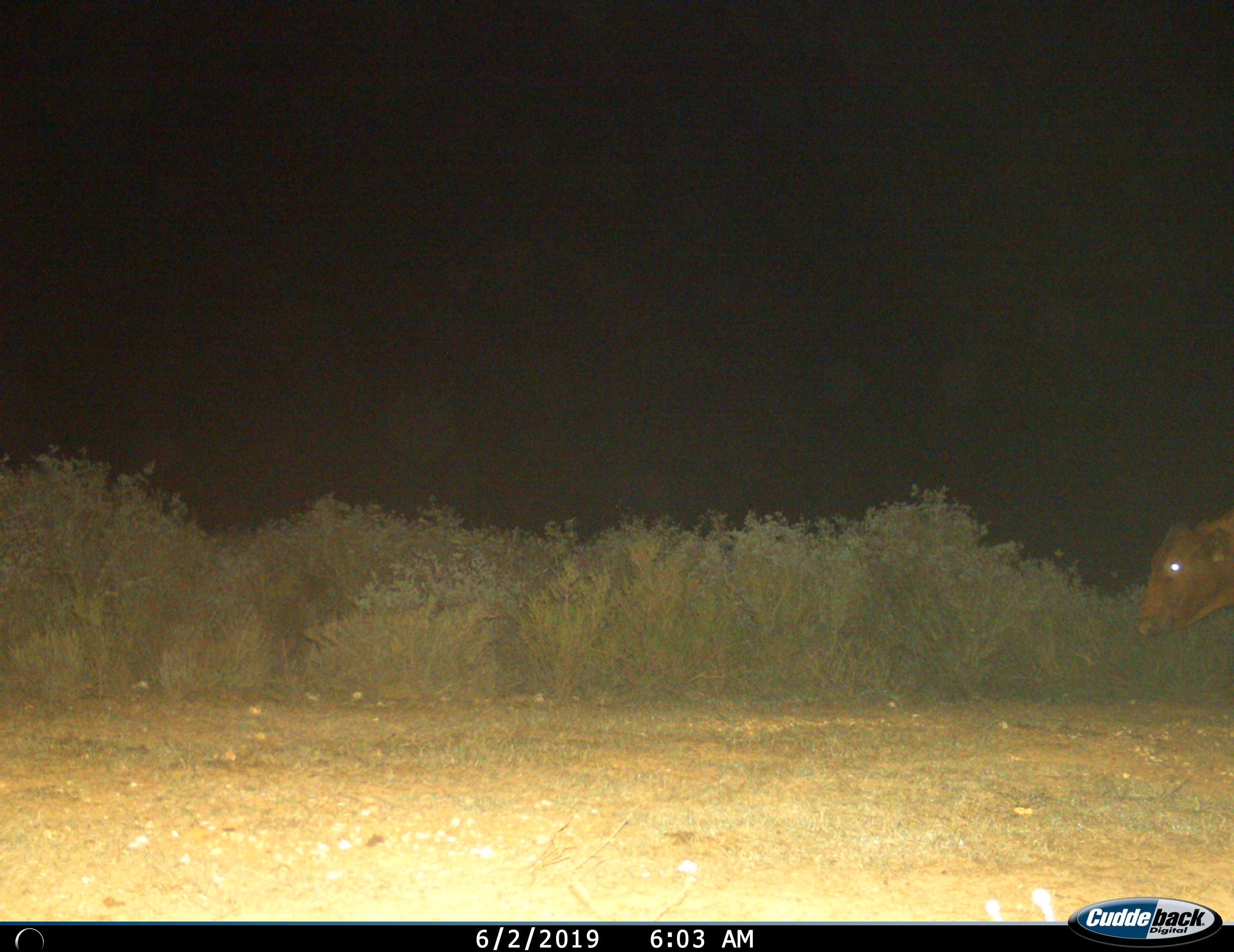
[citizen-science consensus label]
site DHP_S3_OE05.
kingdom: Animalia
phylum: Chordata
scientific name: Vertebrata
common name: domestic animal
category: domesticanimal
Domesticanimal (domestic animal) (Vertebrata), count 1. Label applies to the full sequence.